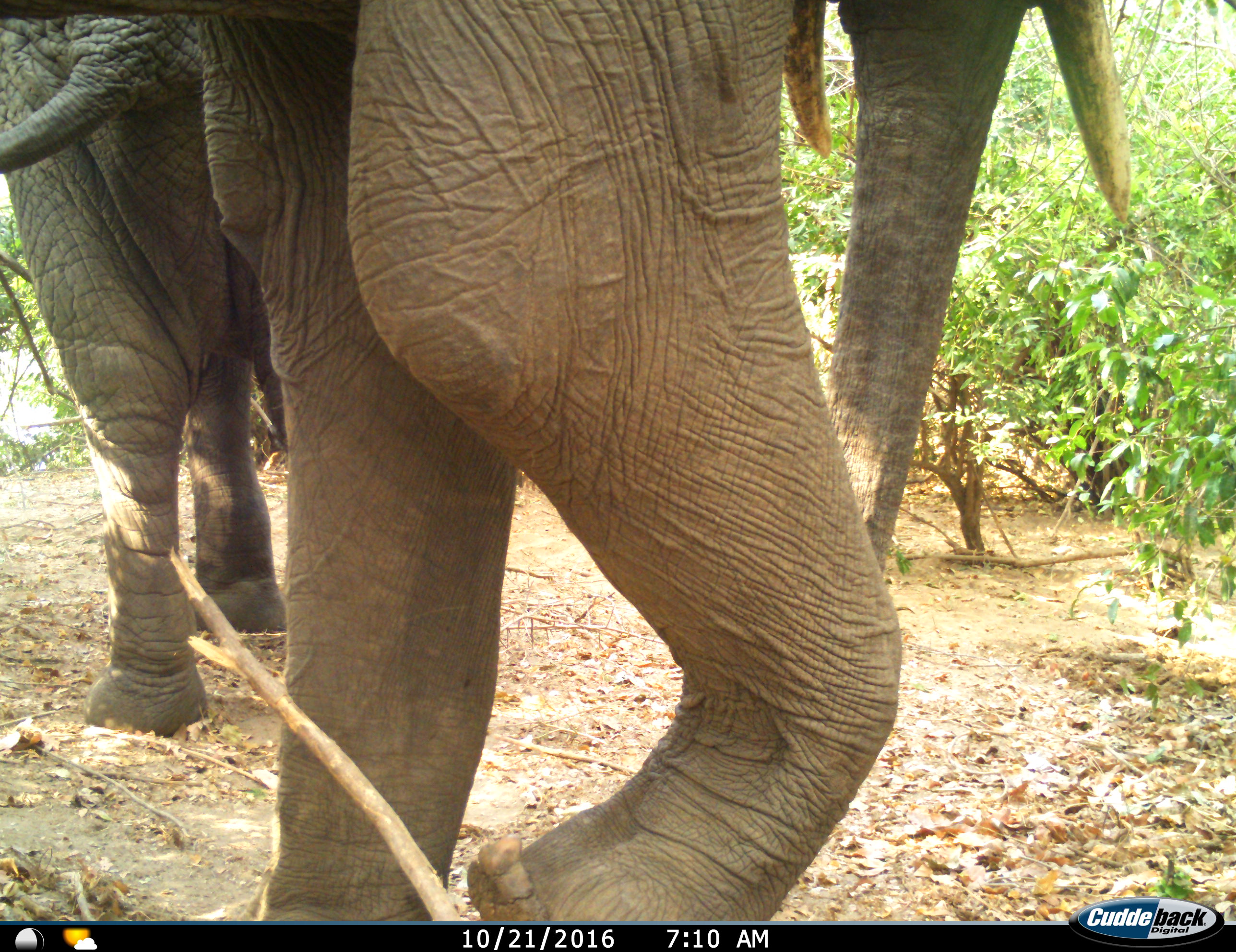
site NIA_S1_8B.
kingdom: Animalia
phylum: Chordata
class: Mammalia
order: Proboscidea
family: Elephantidae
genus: Loxodonta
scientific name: Loxodonta africana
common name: african bush elephant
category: elephant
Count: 2.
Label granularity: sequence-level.